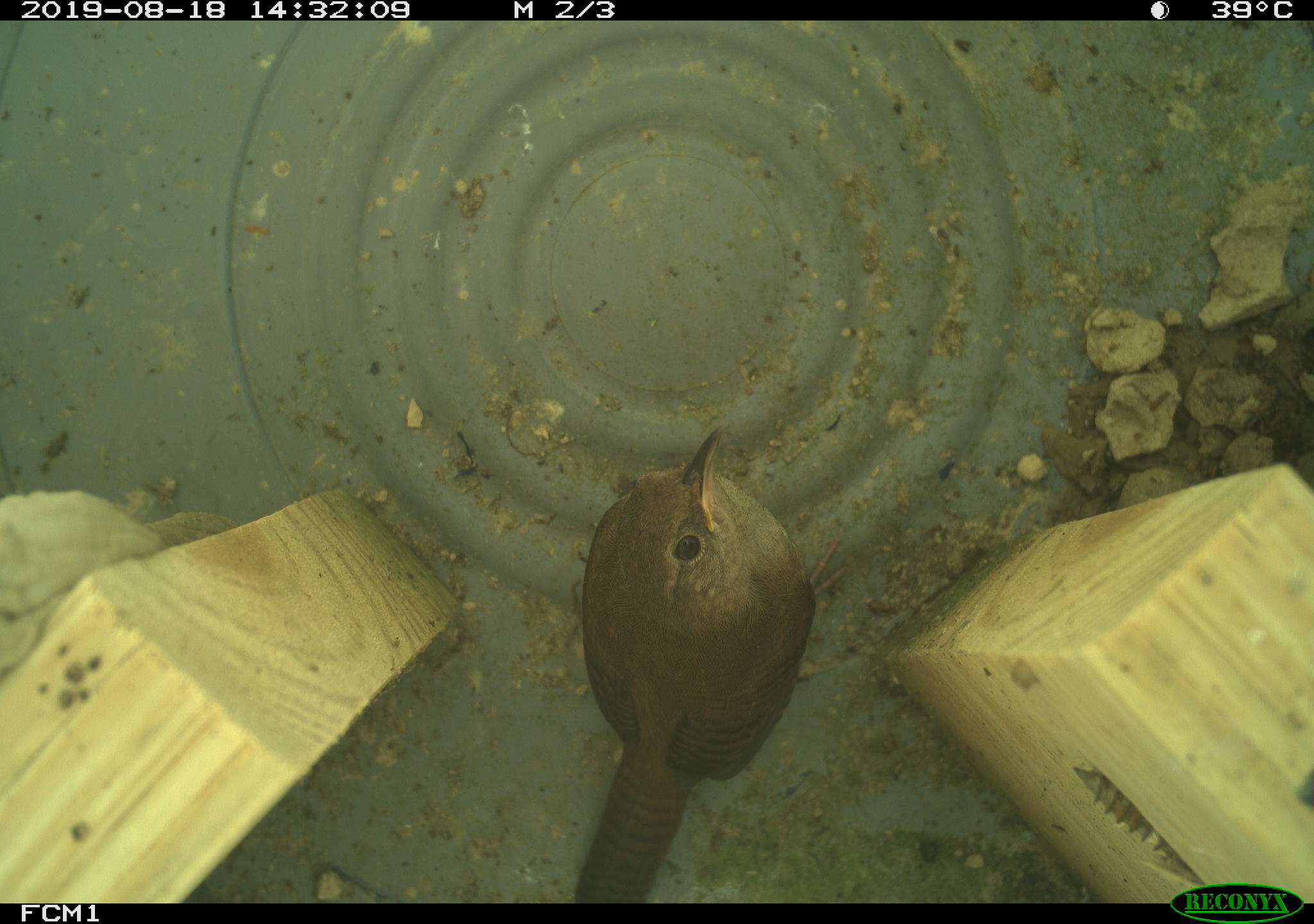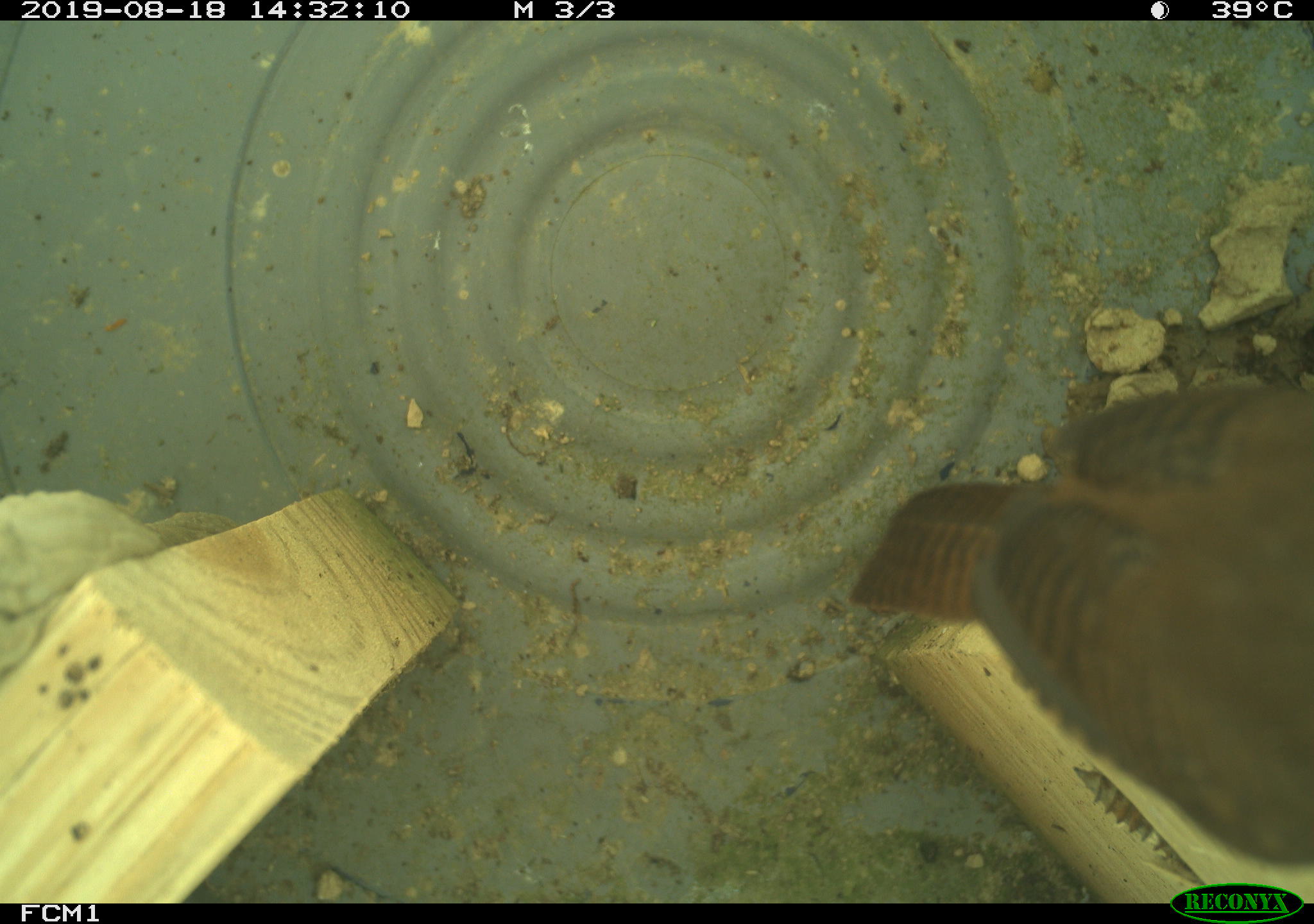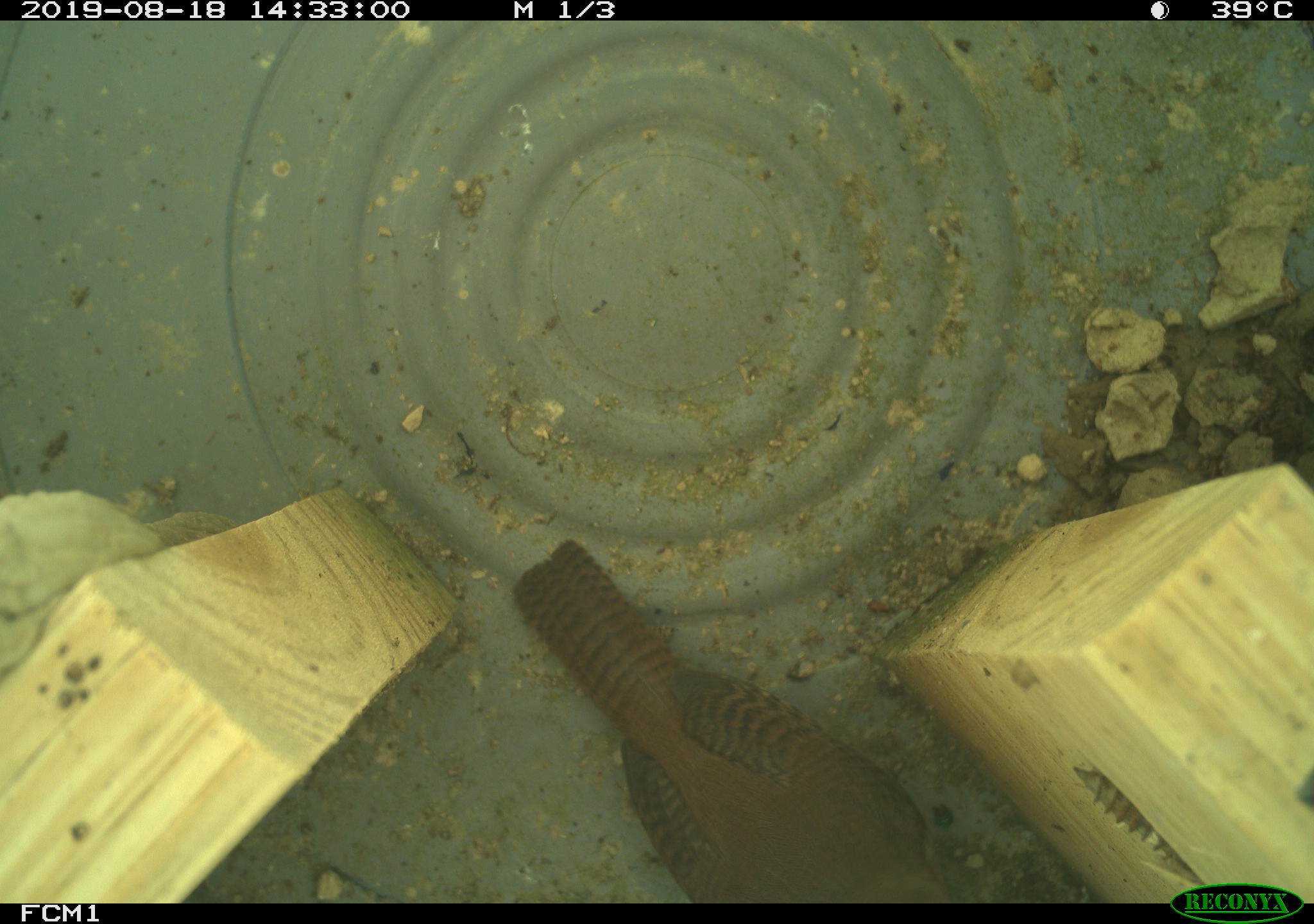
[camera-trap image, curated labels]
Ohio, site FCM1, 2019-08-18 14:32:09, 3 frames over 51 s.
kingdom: Animalia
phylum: Chordata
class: Aves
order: Passeriformes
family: Troglodytidae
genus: Troglodytes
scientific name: Troglodytes aedon aedon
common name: northern house wren